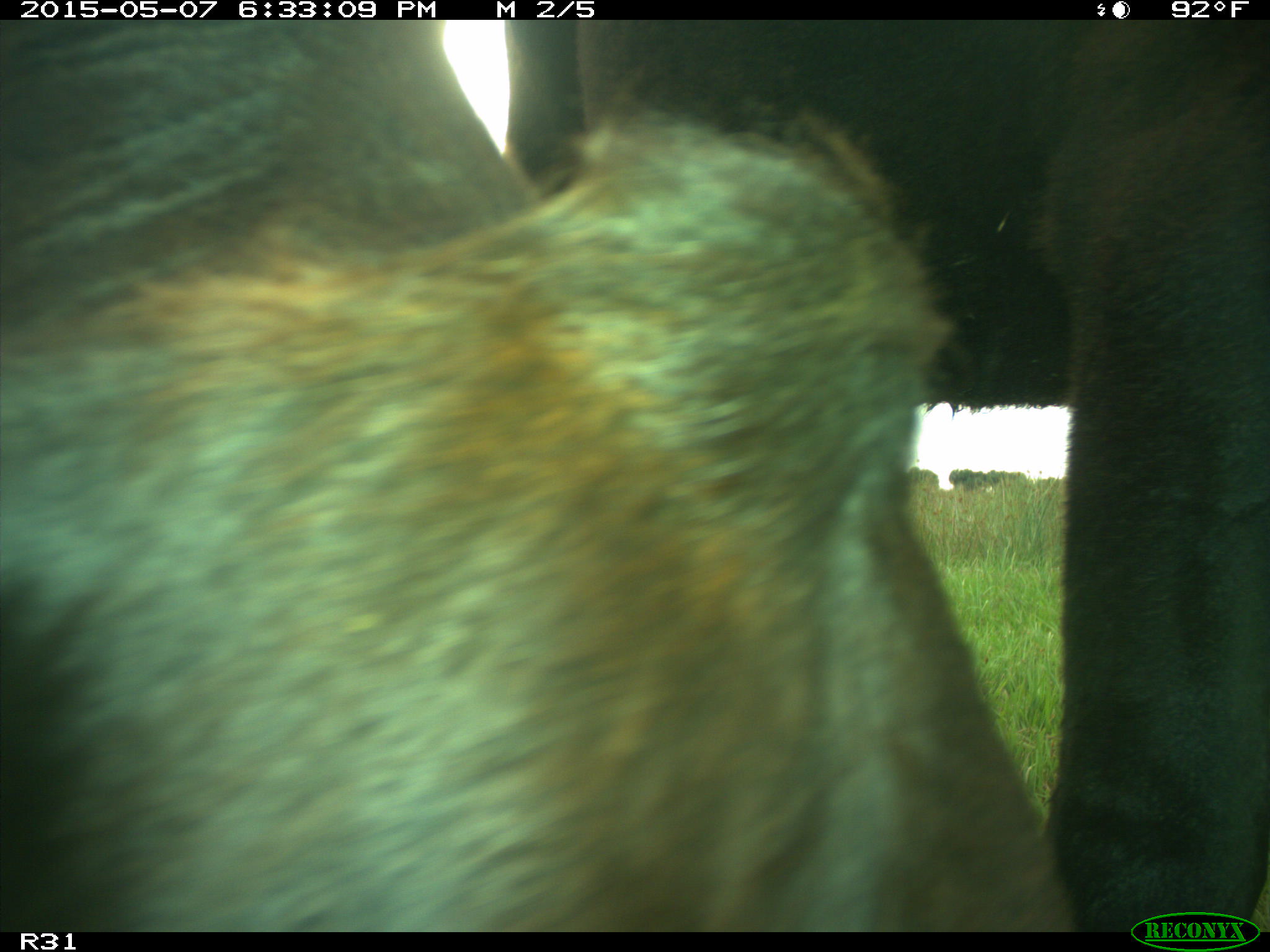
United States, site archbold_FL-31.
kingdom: Animalia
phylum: Chordata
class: Mammalia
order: Artiodactyla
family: Bovidae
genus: Bos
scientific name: Bos taurus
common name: domestic cow